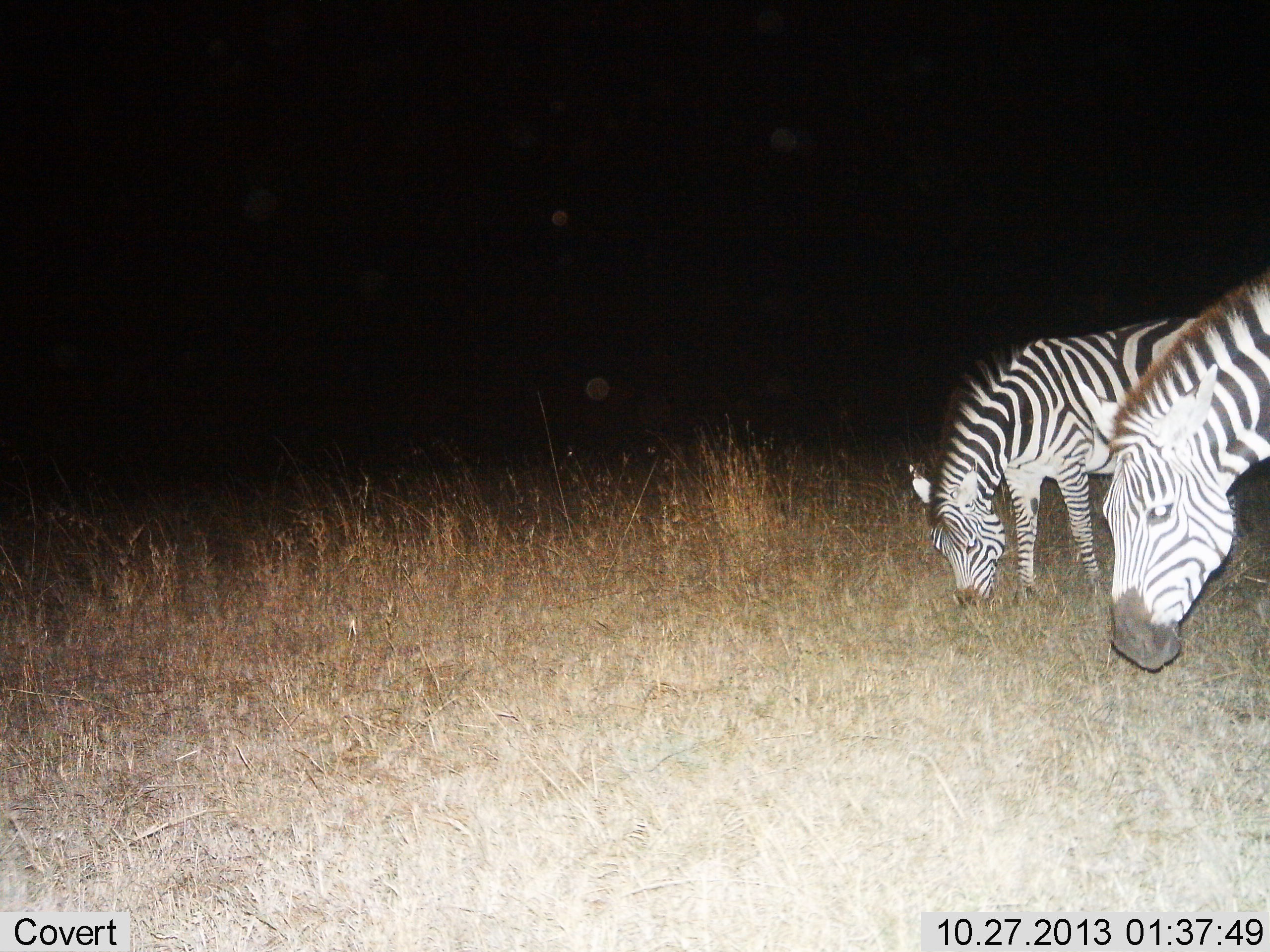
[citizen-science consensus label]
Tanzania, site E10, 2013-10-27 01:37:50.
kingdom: Animalia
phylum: Chordata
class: Mammalia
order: Perissodactyla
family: Equidae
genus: Equus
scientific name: Equus quagga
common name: plains zebra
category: zebra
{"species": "zebra (plains zebra) (Equus quagga)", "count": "2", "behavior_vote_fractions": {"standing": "30%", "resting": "0%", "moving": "0%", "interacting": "0%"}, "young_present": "0%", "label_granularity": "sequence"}